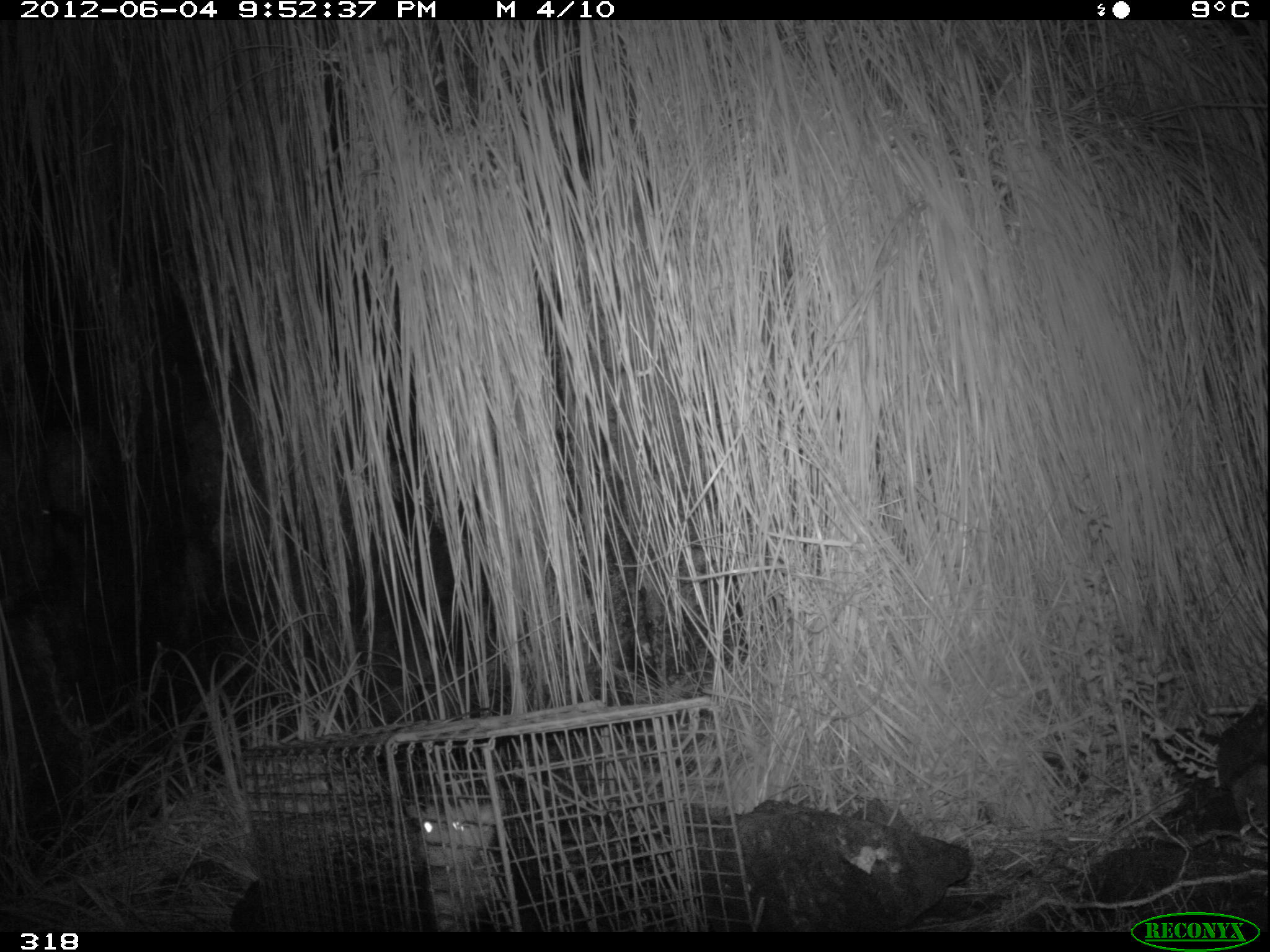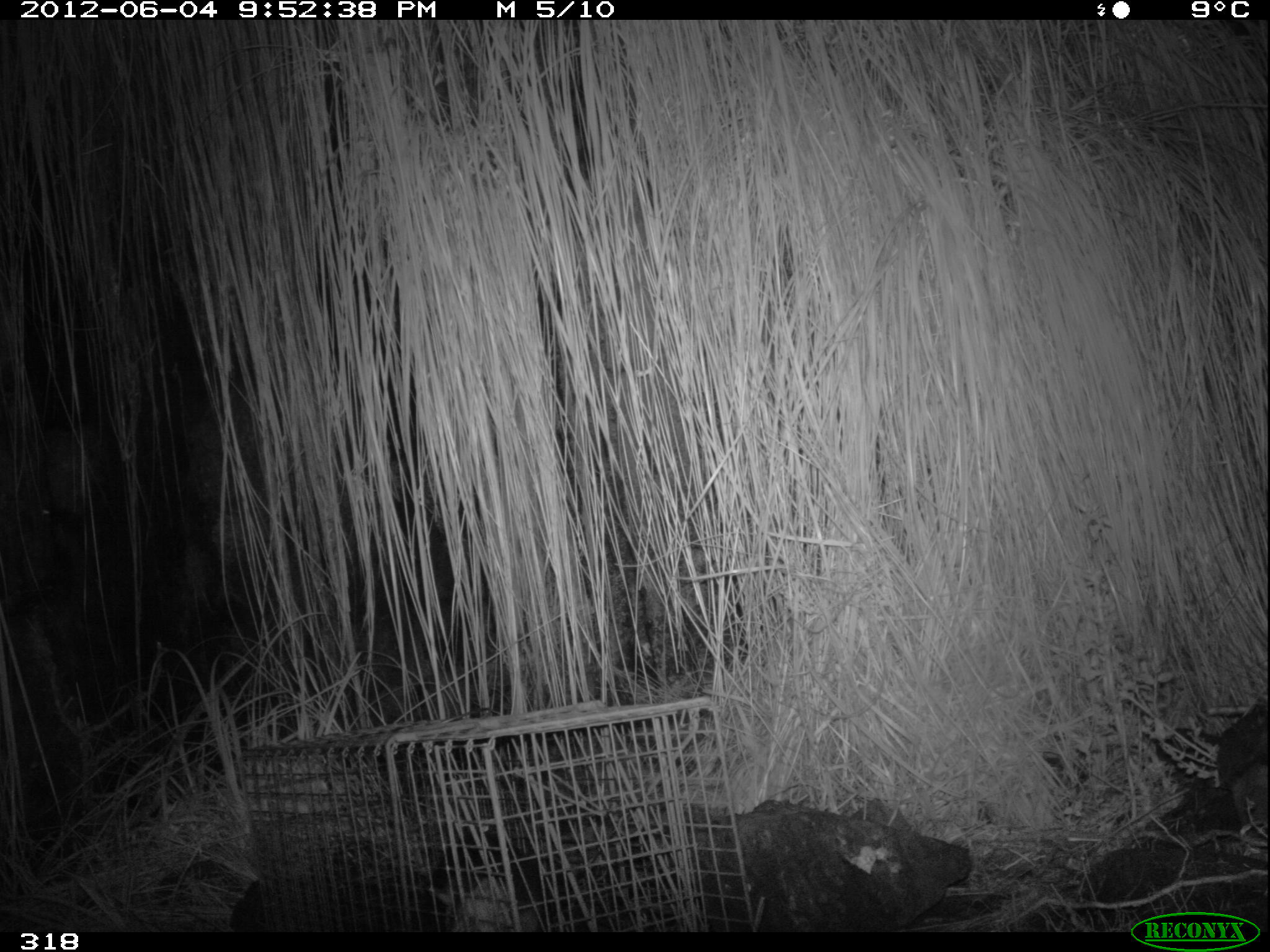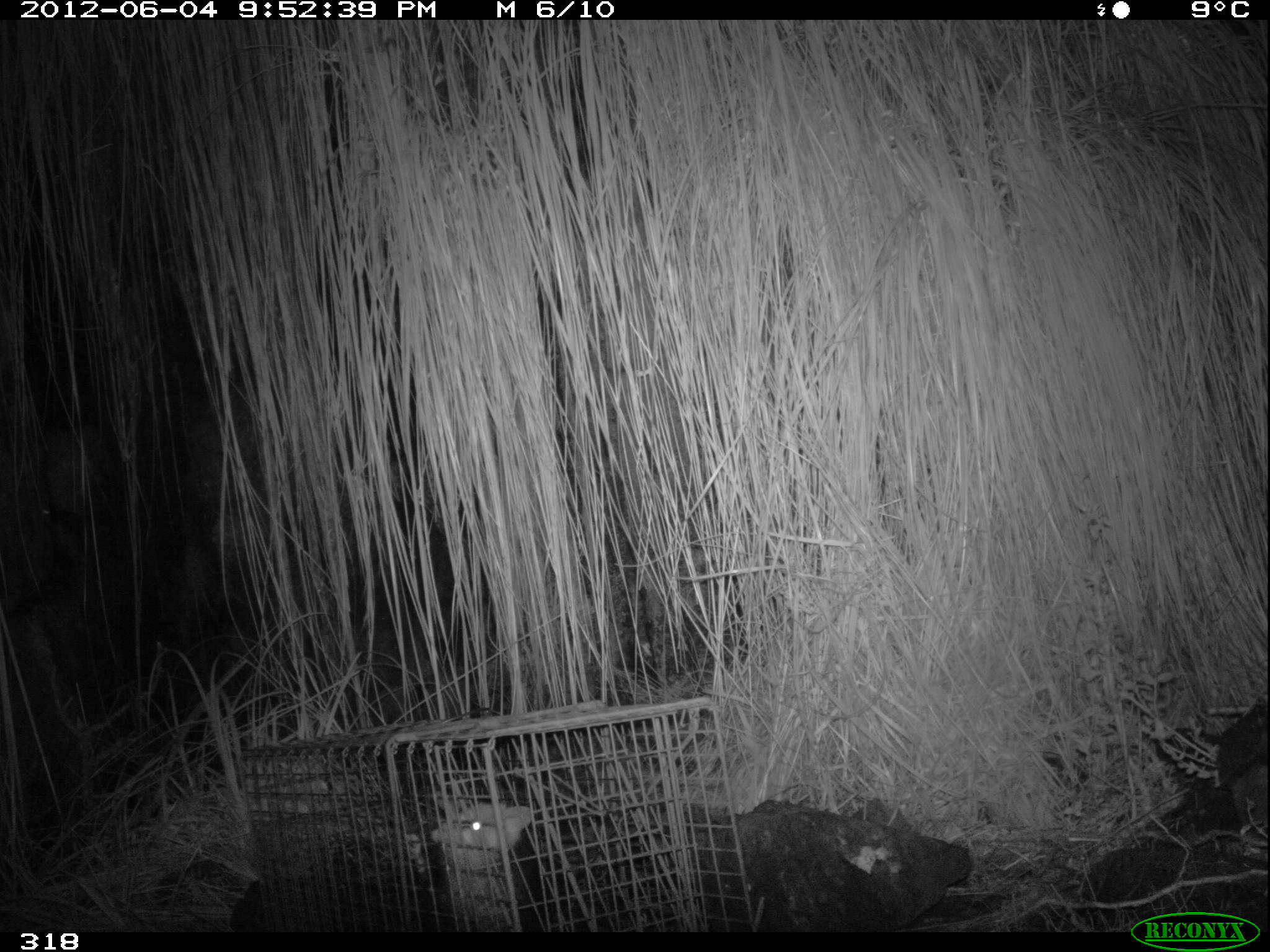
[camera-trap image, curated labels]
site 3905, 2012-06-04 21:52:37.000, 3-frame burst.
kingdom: Animalia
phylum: Chordata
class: Mammalia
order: Didelphimorphia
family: Didelphidae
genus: Didelphis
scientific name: Didelphis pernigra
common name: andean white-eared opossum